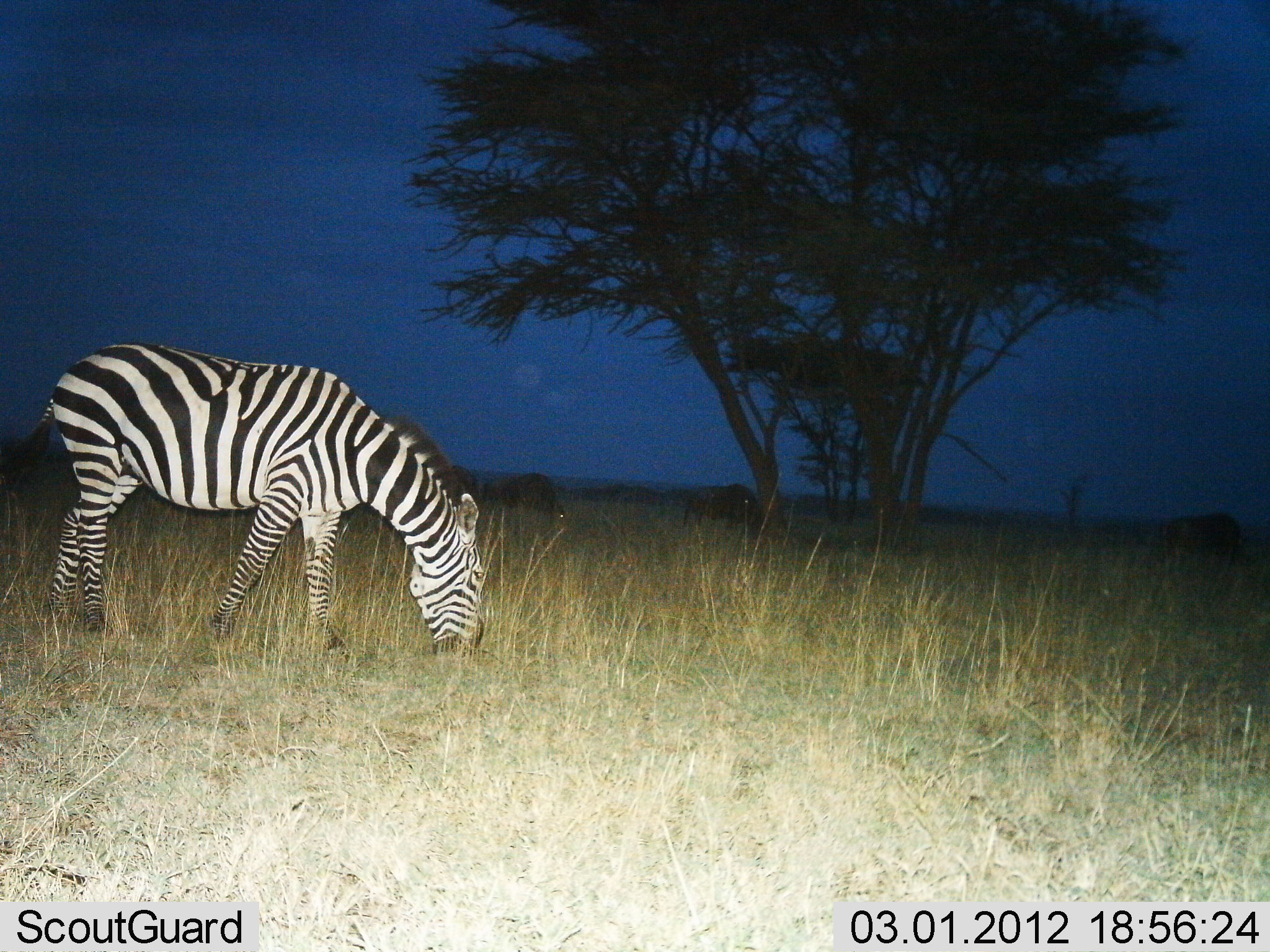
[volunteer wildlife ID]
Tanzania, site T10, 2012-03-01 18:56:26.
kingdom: Animalia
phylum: Chordata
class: Mammalia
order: Perissodactyla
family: Equidae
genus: Equus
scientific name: Equus quagga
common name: plains zebra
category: zebra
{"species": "zebra (plains zebra) (Equus quagga)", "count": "1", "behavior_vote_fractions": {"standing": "8%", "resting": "0%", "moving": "0%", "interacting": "0%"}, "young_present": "0%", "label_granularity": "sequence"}